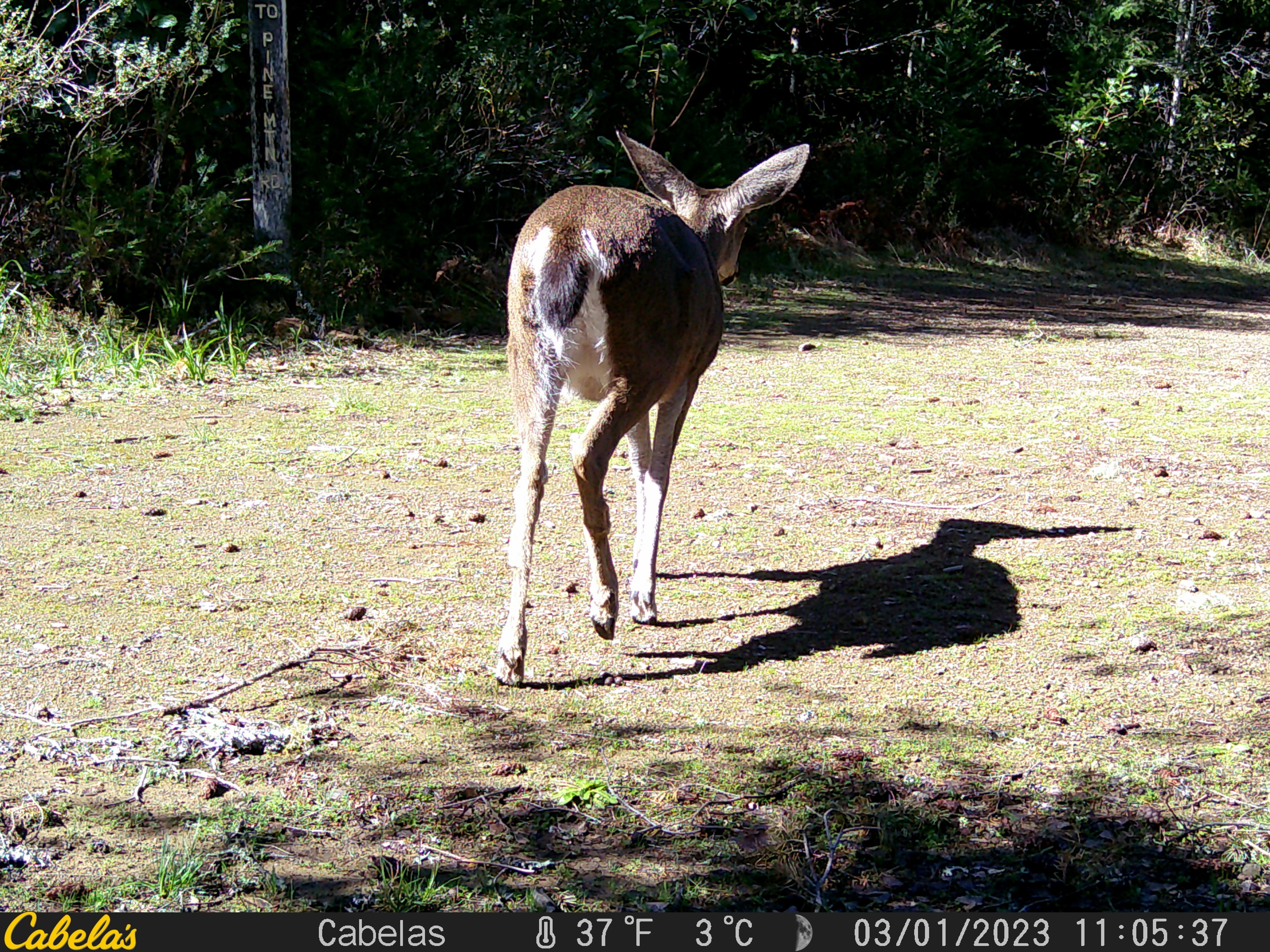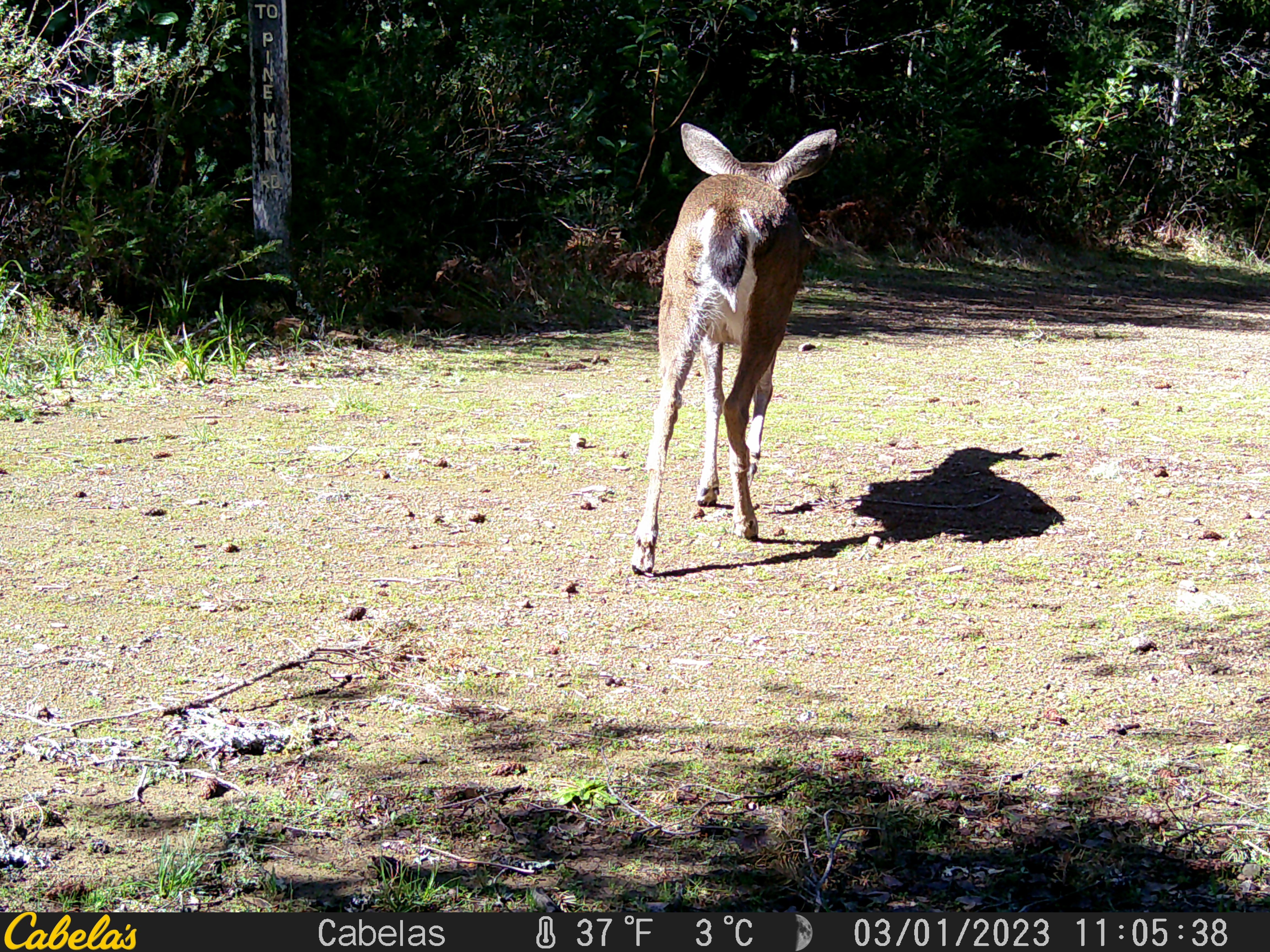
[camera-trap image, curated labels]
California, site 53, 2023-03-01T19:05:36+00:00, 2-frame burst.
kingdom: Animalia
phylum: Chordata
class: Mammalia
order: Artiodactyla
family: Cervidae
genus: Odocoileus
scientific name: Odocoileus hemionus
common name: mule deer